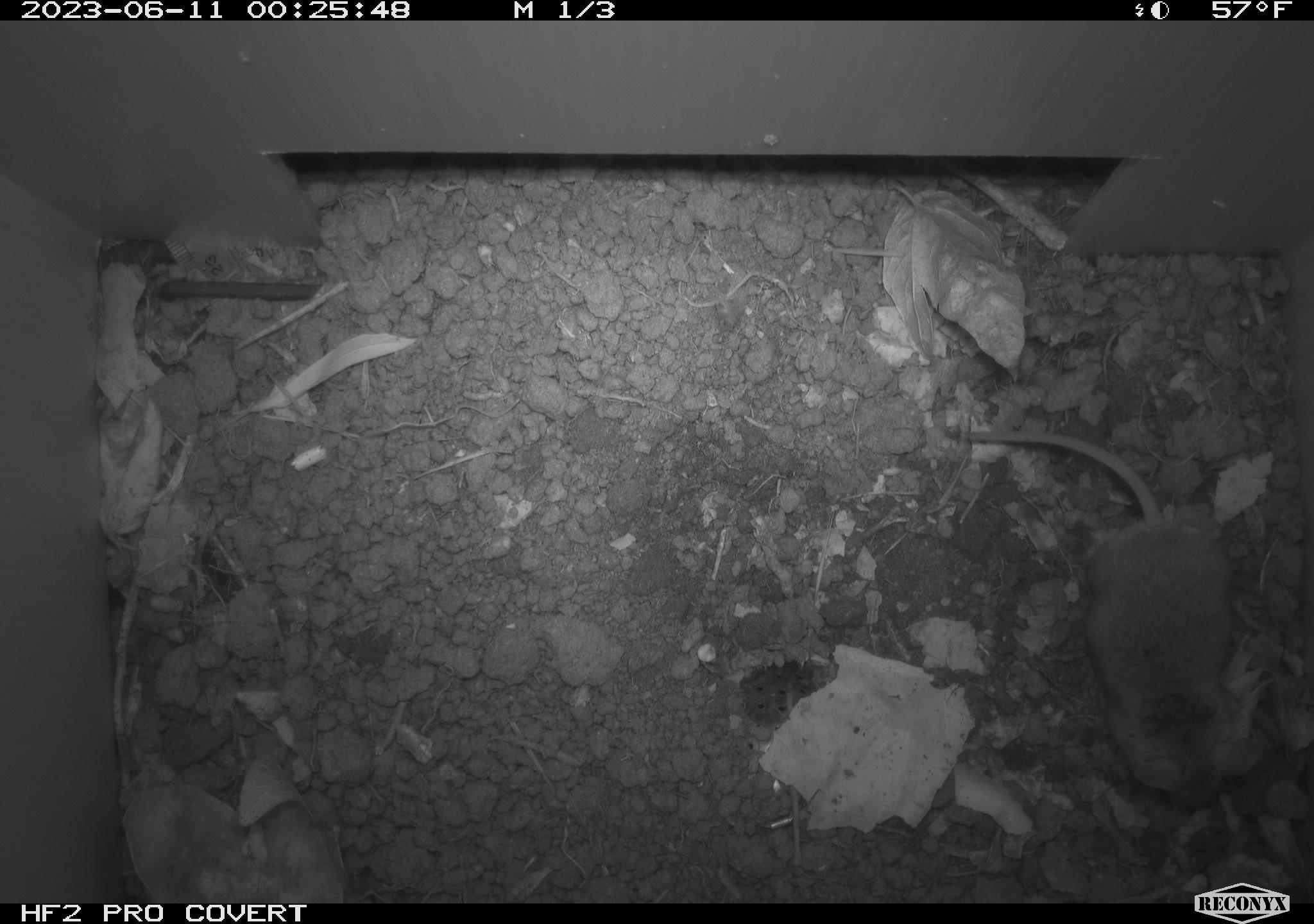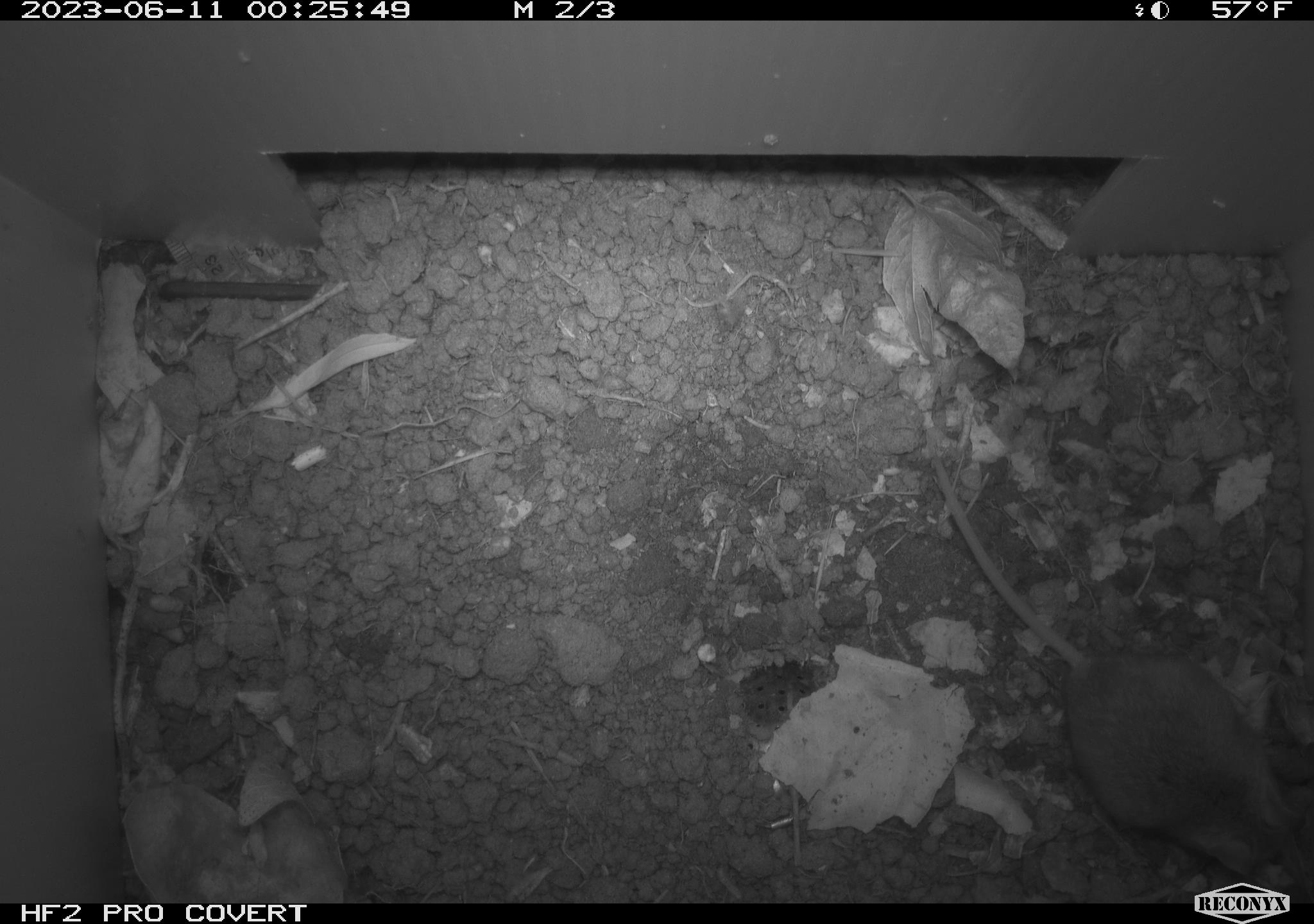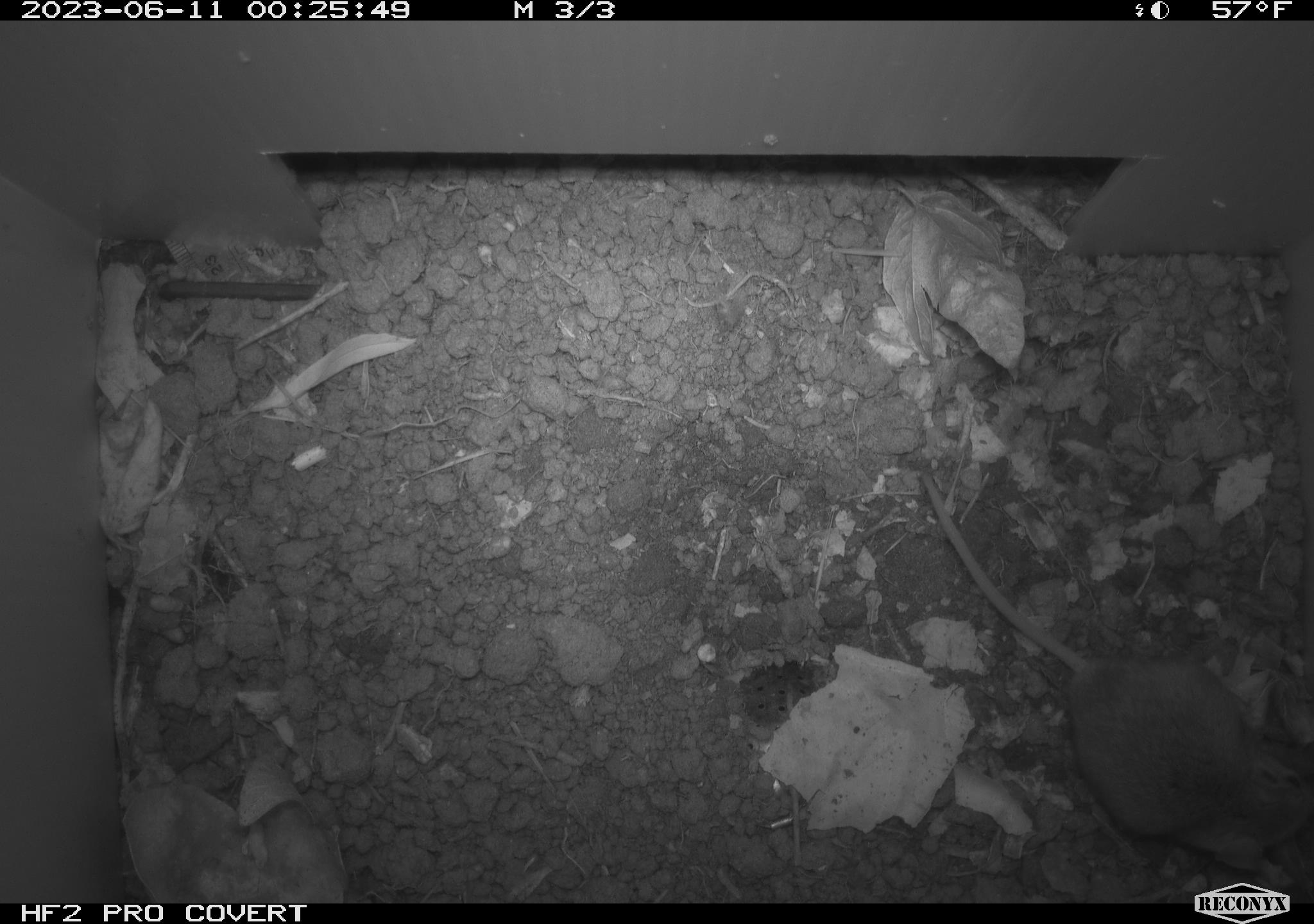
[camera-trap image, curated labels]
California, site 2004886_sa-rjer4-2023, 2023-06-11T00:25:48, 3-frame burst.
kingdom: Animalia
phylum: Chordata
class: Mammalia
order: Rodentia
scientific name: Rodentia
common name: mouse species